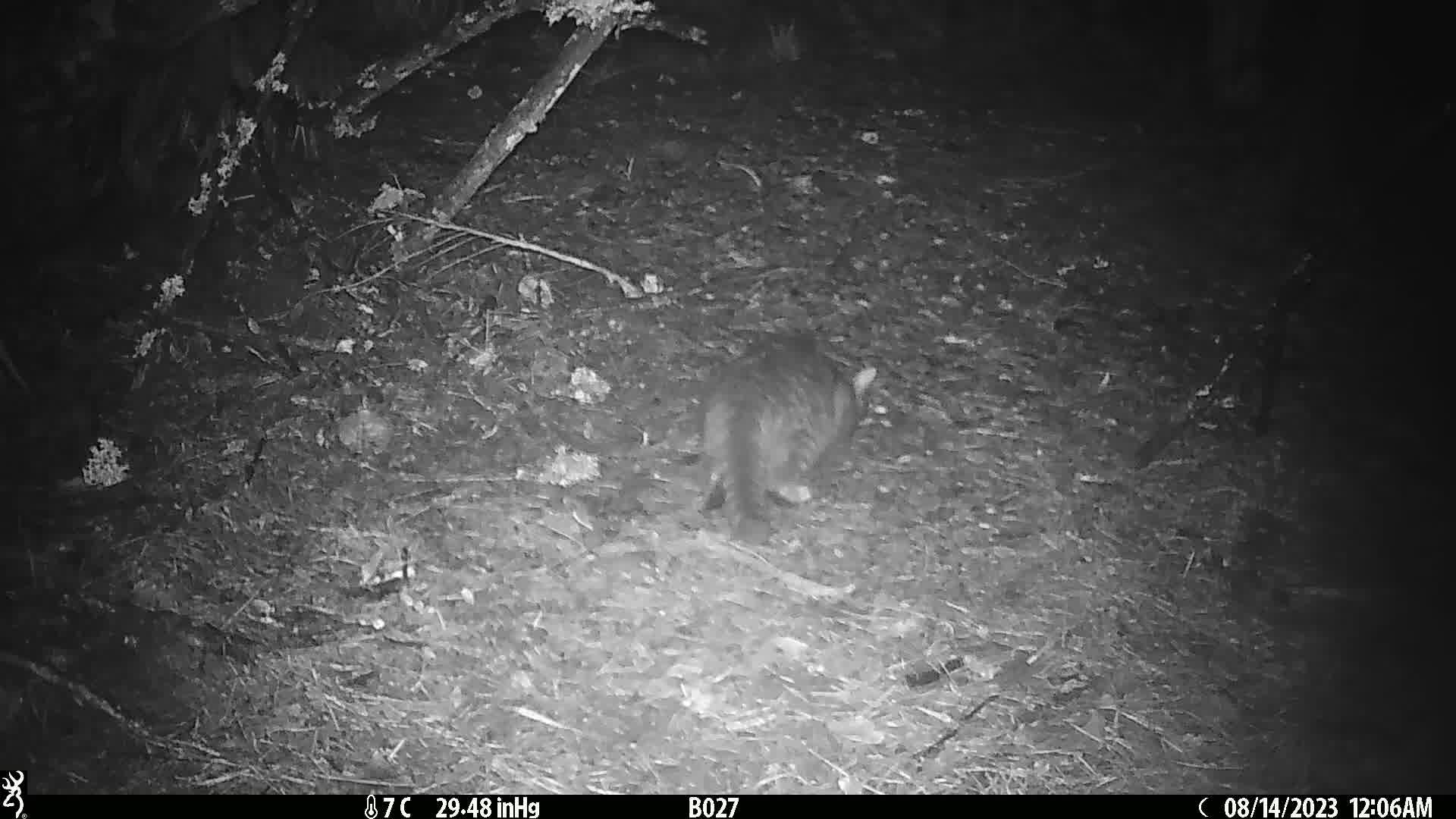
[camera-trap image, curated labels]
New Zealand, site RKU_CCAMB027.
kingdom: Animalia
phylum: Chordata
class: Mammalia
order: Carnivora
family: Felidae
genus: Felis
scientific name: Felis catus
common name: domestic cat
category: cat